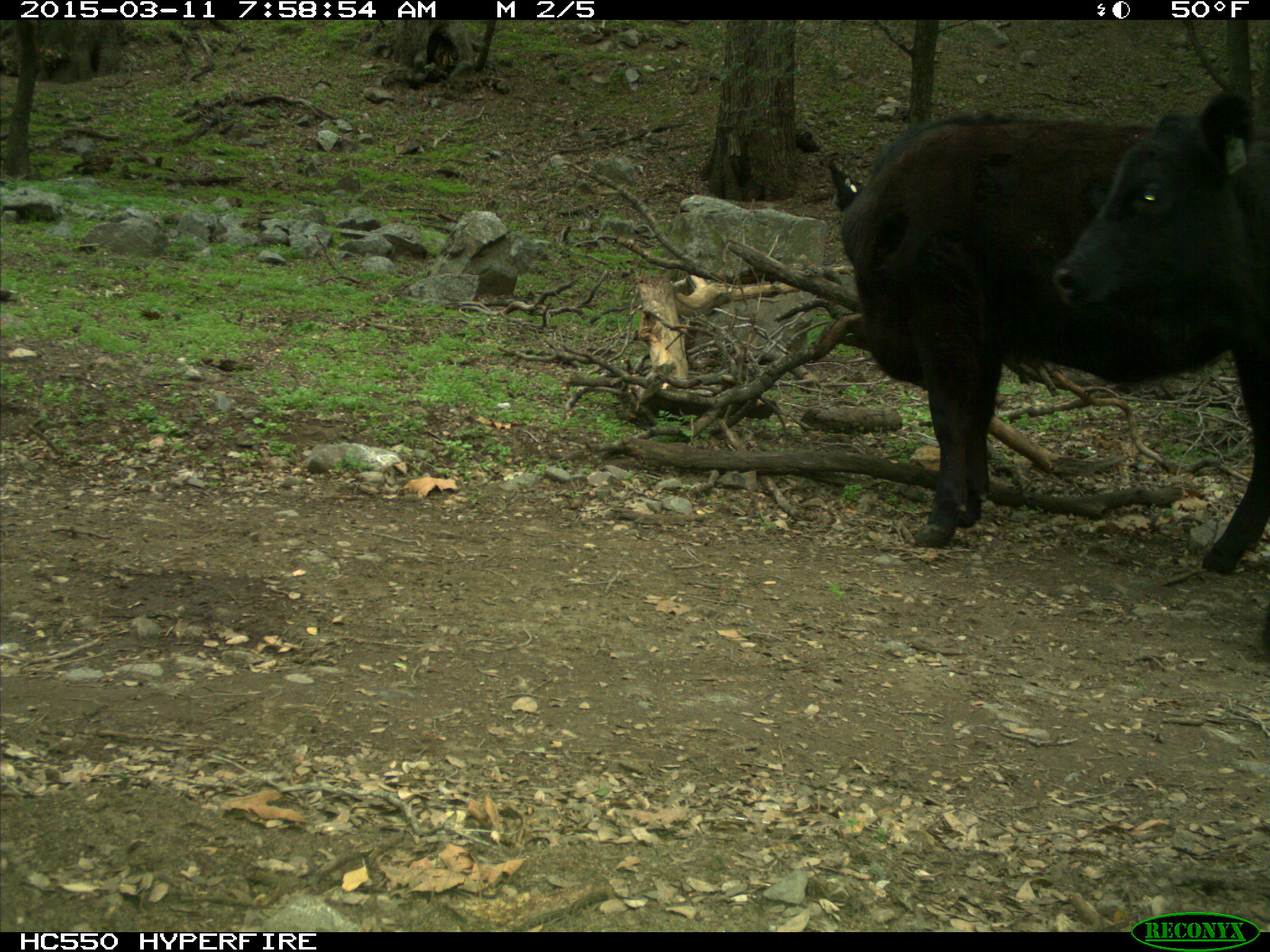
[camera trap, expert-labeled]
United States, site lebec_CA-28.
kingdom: Animalia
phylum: Chordata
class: Mammalia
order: Artiodactyla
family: Bovidae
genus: Bos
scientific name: Bos taurus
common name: domestic cow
Bos taurus (domestic cow).